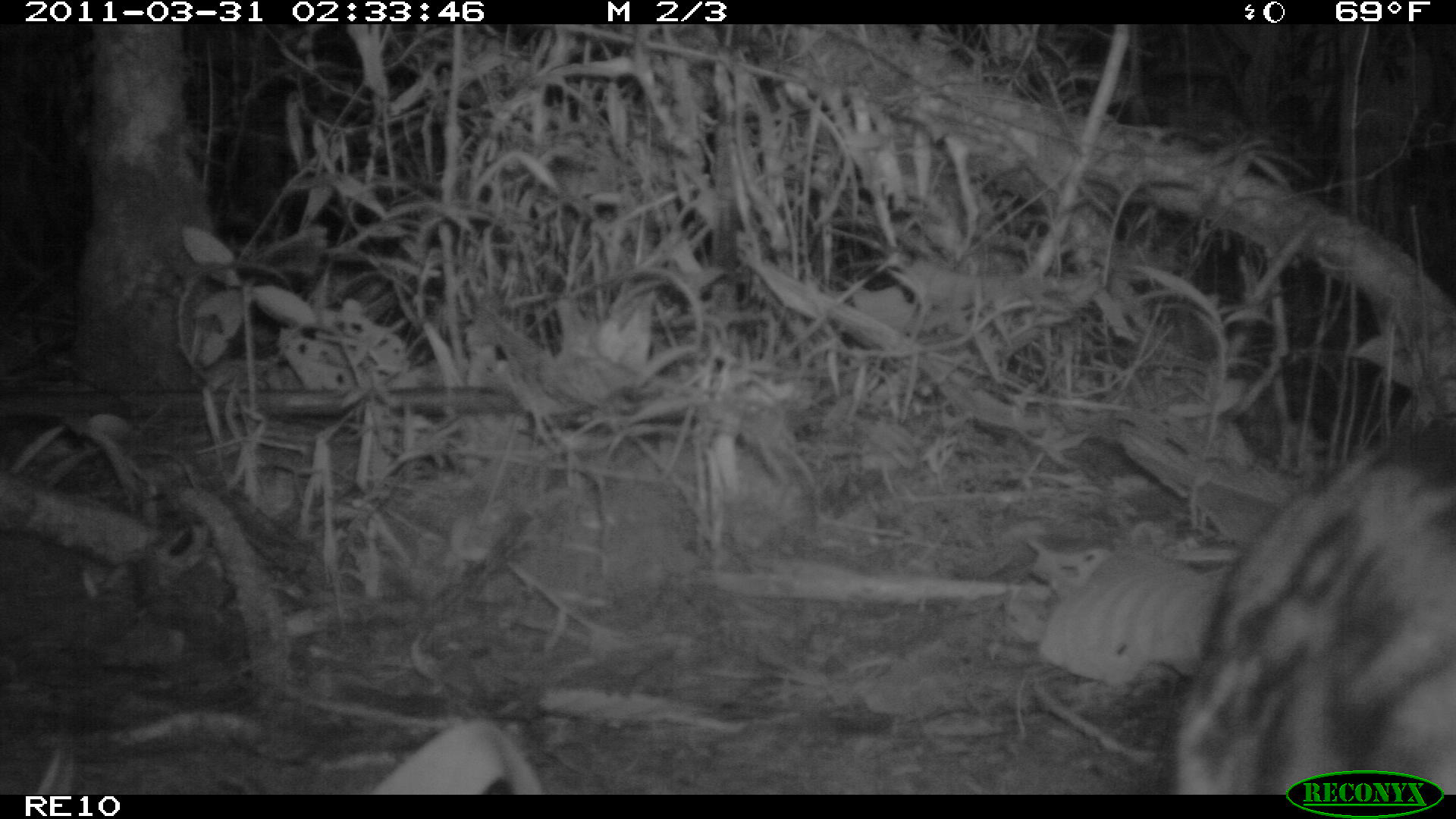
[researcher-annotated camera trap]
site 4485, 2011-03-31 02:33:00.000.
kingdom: Animalia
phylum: Chordata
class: Mammalia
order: Carnivora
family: Eupleridae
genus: Fossa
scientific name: Fossa fossana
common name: fanaloka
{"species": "Fossa fossana (fanaloka)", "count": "1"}